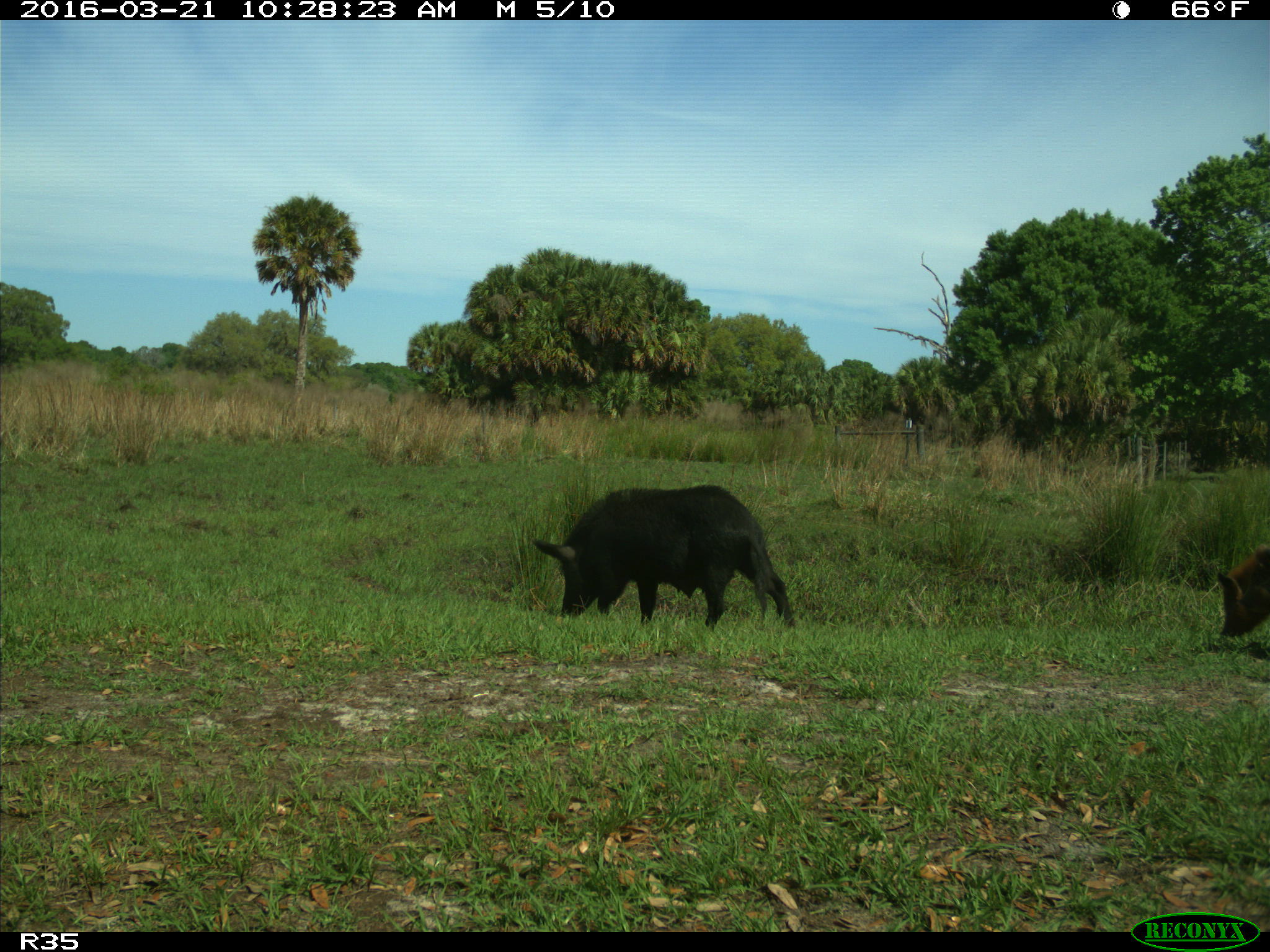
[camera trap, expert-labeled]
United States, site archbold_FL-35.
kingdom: Animalia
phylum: Chordata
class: Mammalia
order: Artiodactyla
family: Suidae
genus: Sus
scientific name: Sus scrofa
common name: wild boar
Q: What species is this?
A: Sus scrofa (wild boar).